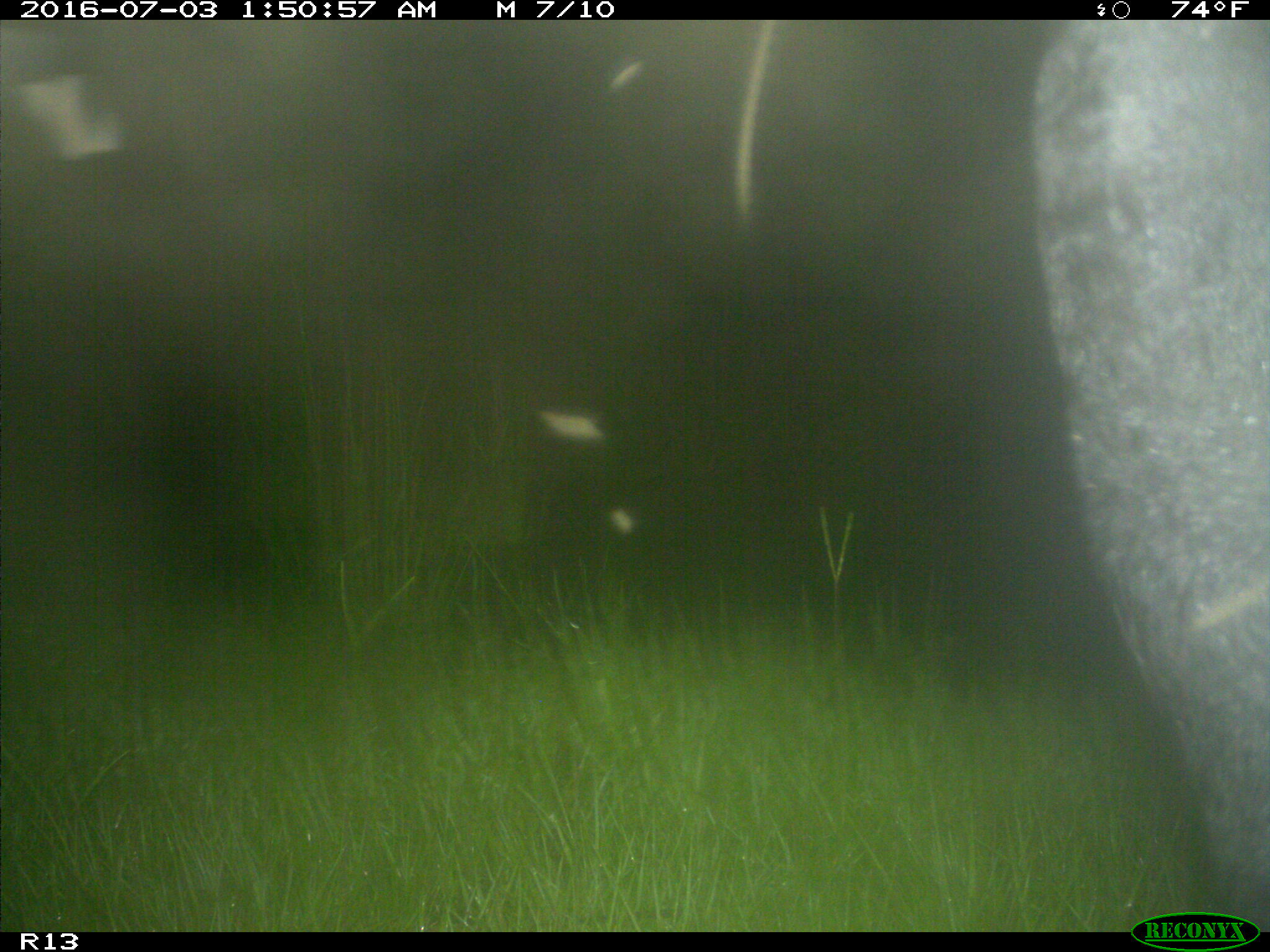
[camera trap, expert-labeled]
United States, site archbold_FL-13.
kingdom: Animalia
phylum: Chordata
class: Mammalia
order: Artiodactyla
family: Bovidae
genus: Bos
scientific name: Bos taurus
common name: domestic cow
Bos taurus (domestic cow).